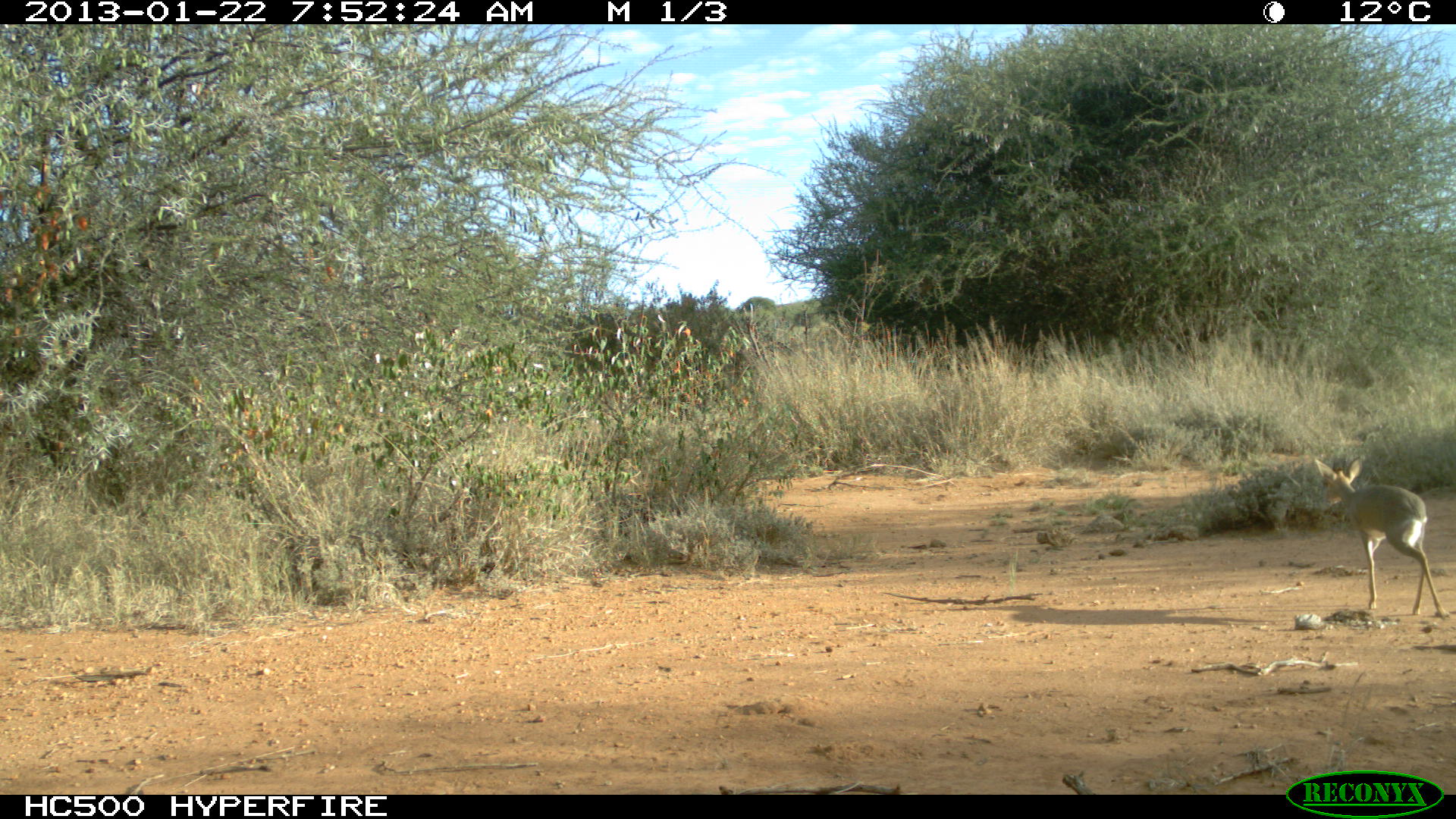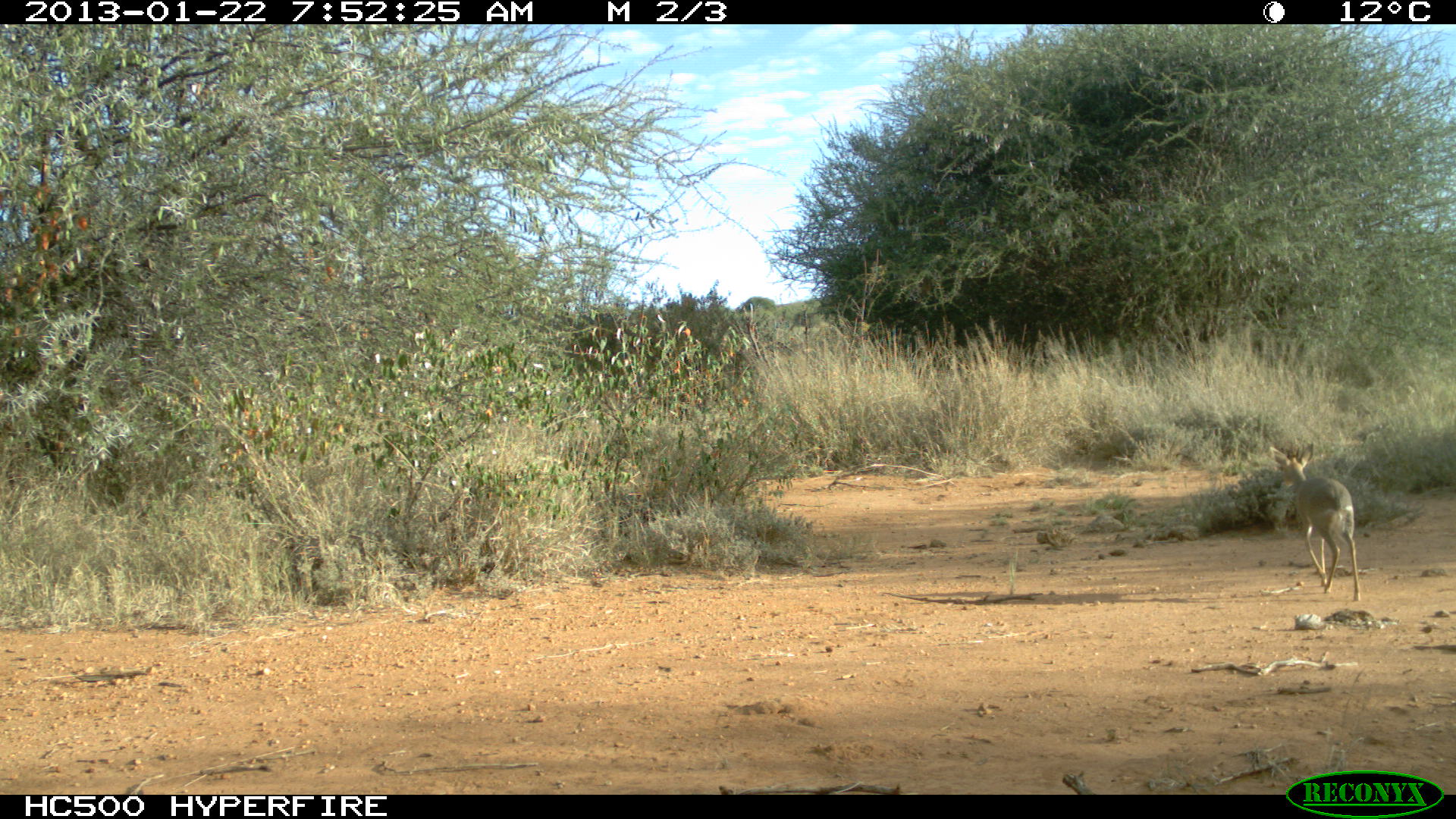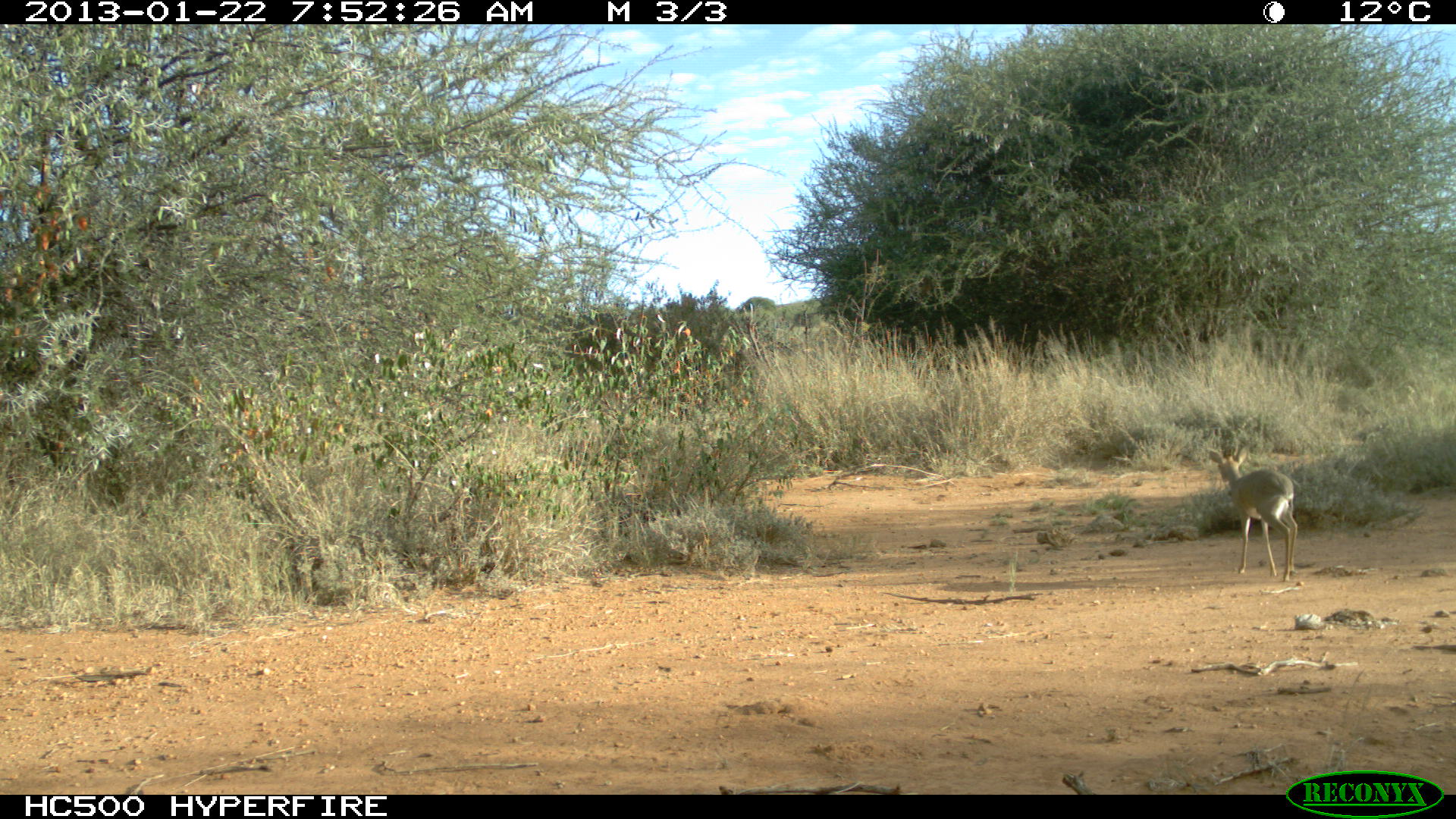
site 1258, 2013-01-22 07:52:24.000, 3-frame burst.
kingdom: Animalia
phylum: Chordata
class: Mammalia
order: Artiodactyla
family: Bovidae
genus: Madoqua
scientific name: Madoqua guentheri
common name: günther's dik-dik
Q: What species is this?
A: Madoqua guentheri (günther's dik-dik).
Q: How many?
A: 1.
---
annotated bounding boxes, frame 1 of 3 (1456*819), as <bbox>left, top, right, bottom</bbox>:
madoqua guentheri: <bbox>1313, 457, 1448, 618</bbox>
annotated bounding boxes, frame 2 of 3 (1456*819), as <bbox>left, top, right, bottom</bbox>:
madoqua guentheri: <bbox>1269, 443, 1361, 601</bbox>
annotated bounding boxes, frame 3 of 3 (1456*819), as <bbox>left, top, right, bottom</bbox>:
madoqua guentheri: <bbox>1205, 445, 1300, 582</bbox>